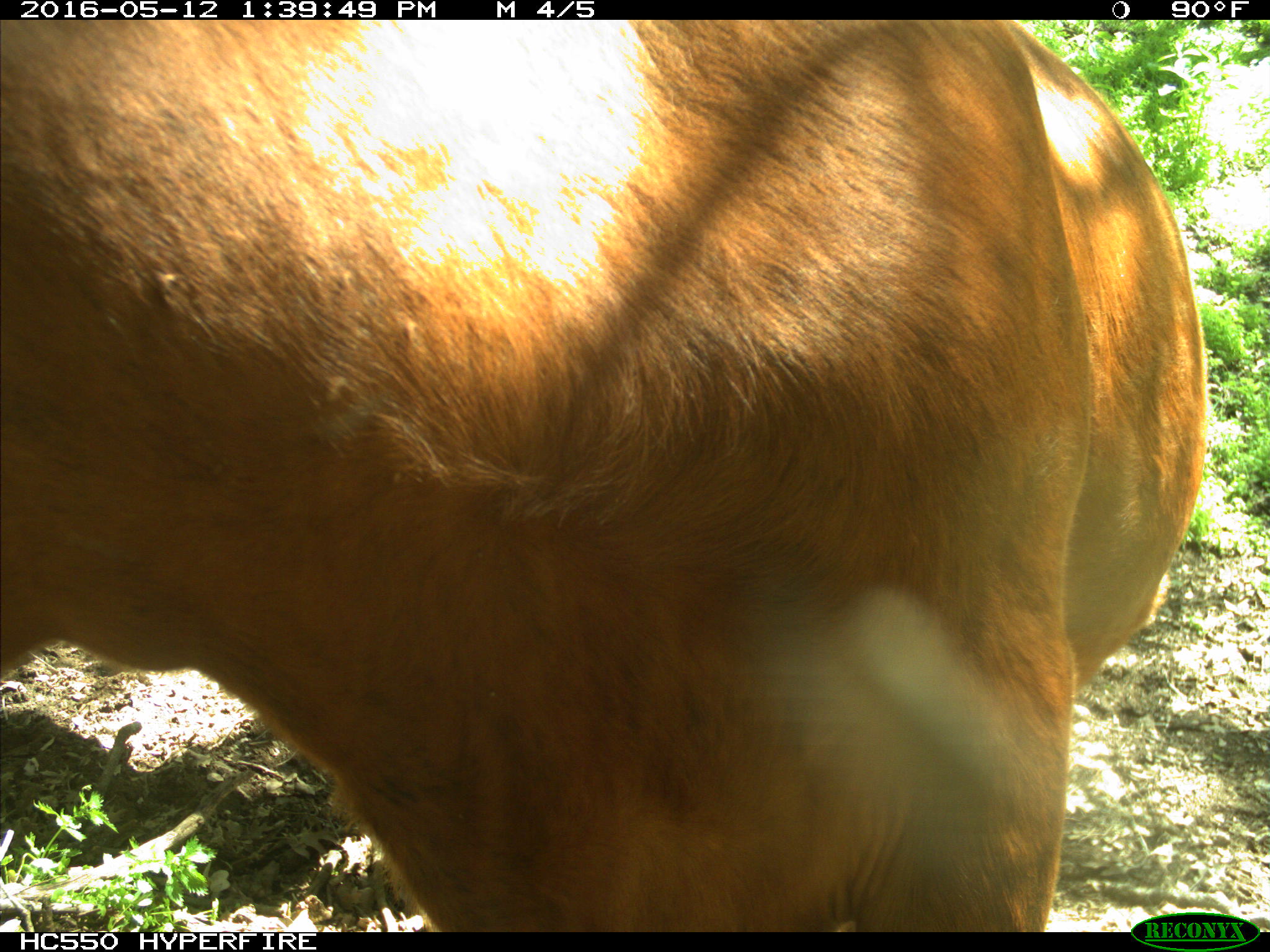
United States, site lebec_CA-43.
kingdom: Animalia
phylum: Chordata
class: Mammalia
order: Artiodactyla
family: Bovidae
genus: Bos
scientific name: Bos taurus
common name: domestic cow